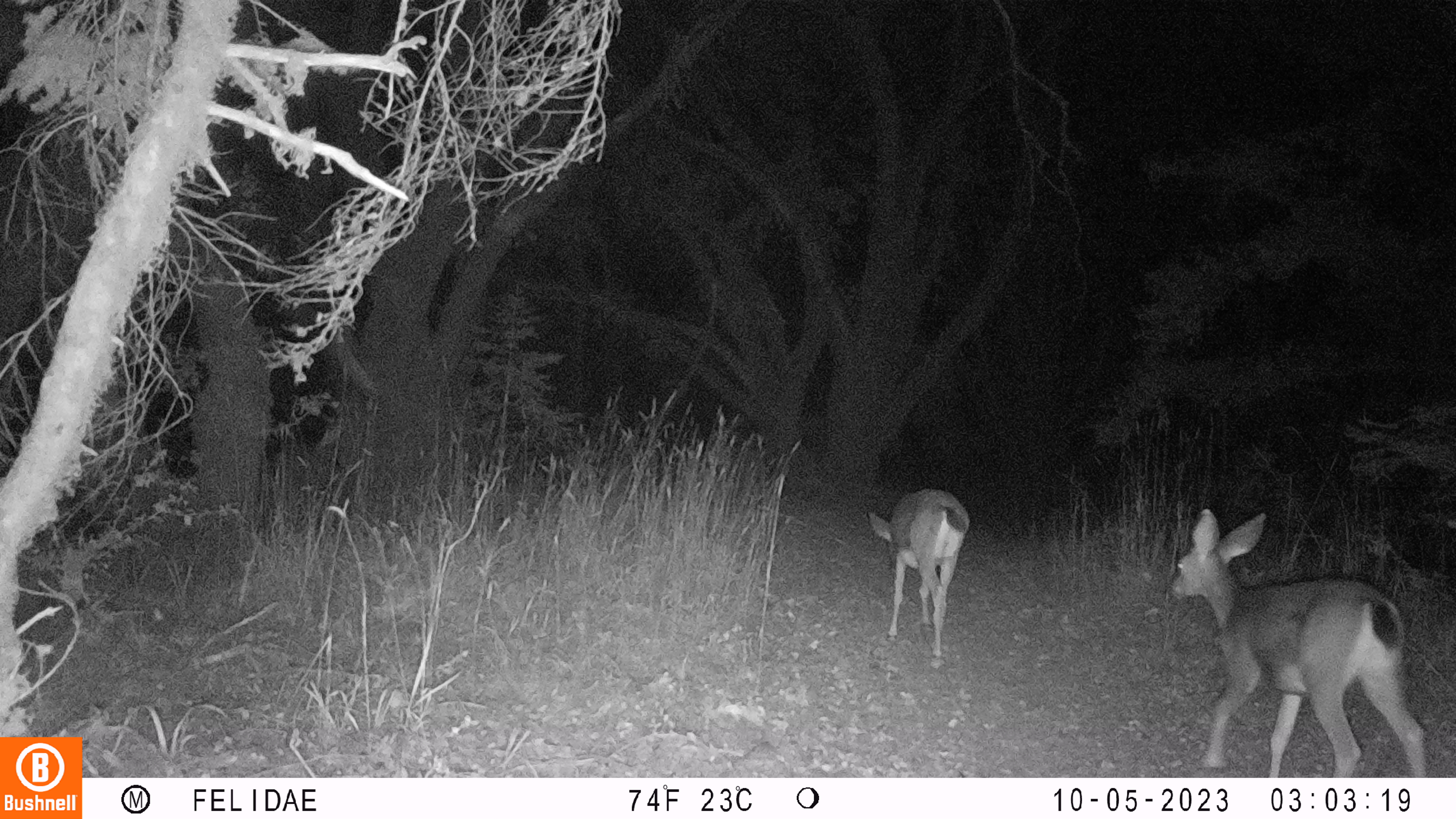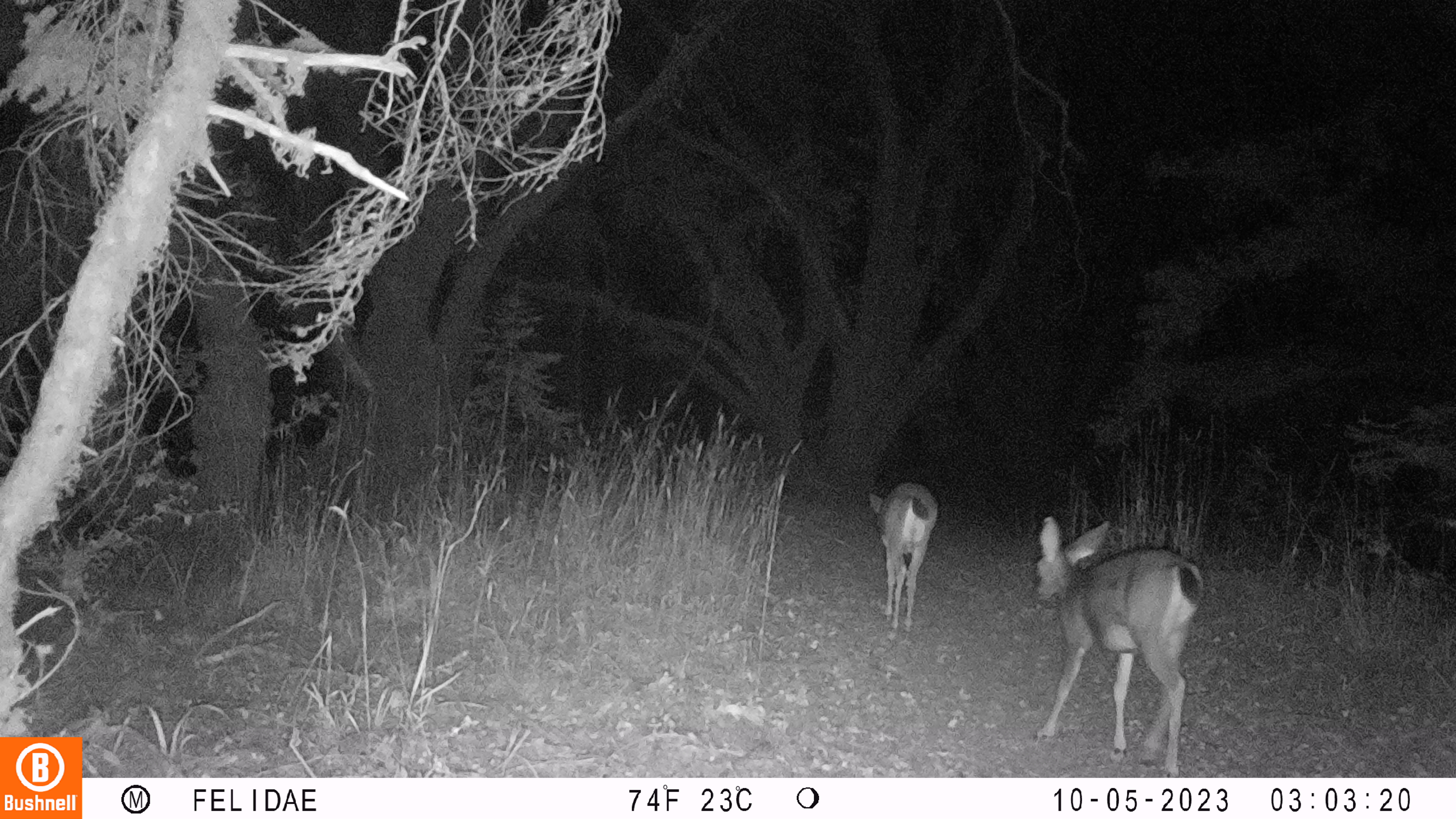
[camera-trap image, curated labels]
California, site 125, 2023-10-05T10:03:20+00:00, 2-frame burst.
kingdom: Animalia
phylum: Chordata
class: Mammalia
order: Artiodactyla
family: Cervidae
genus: Odocoileus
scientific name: Odocoileus hemionus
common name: mule deer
Mule deer (Odocoileus hemionus).